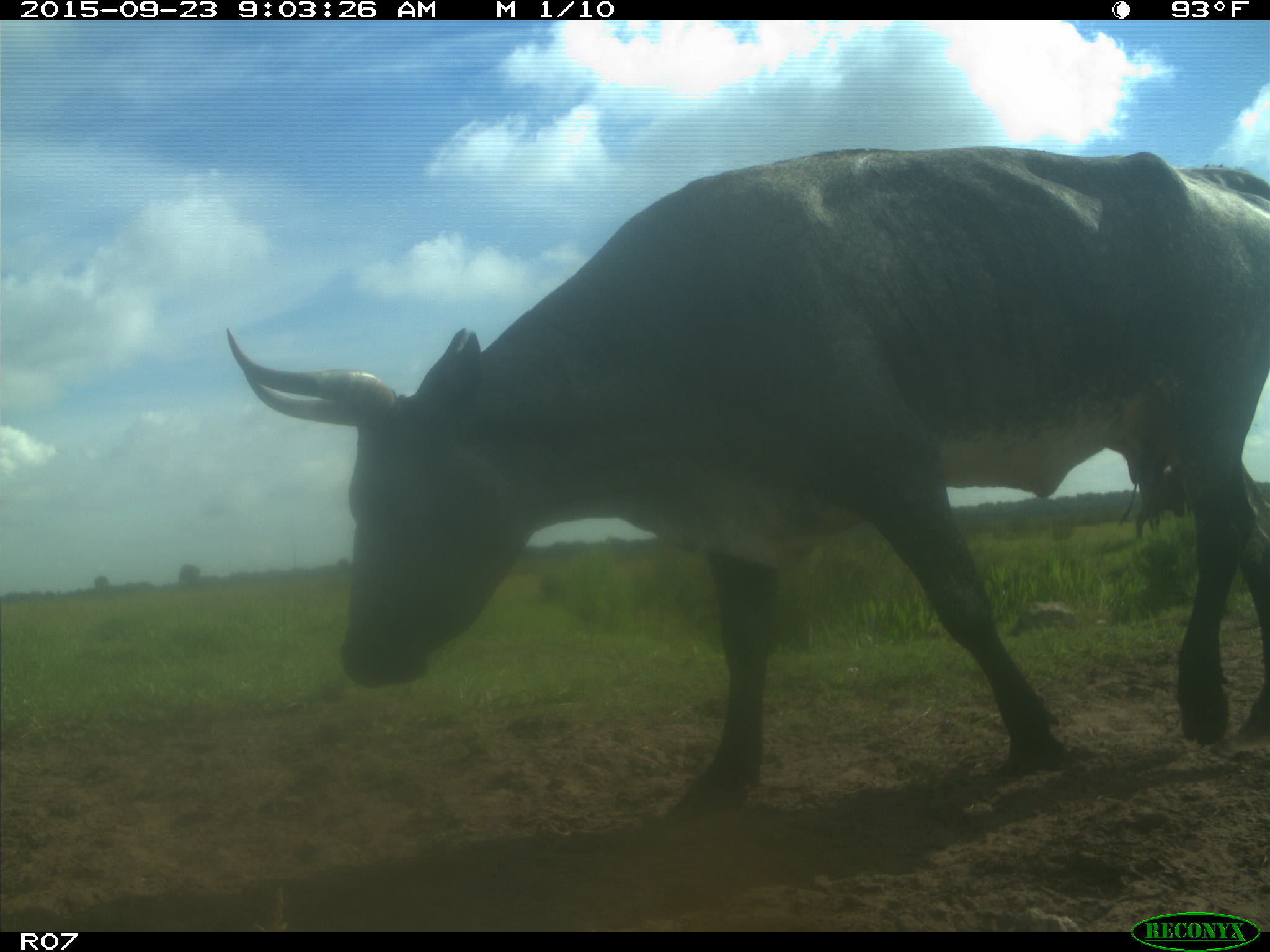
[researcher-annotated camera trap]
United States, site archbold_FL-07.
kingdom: Animalia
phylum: Chordata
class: Mammalia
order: Artiodactyla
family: Bovidae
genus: Bos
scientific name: Bos taurus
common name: domestic cow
Bos taurus (domestic cow).